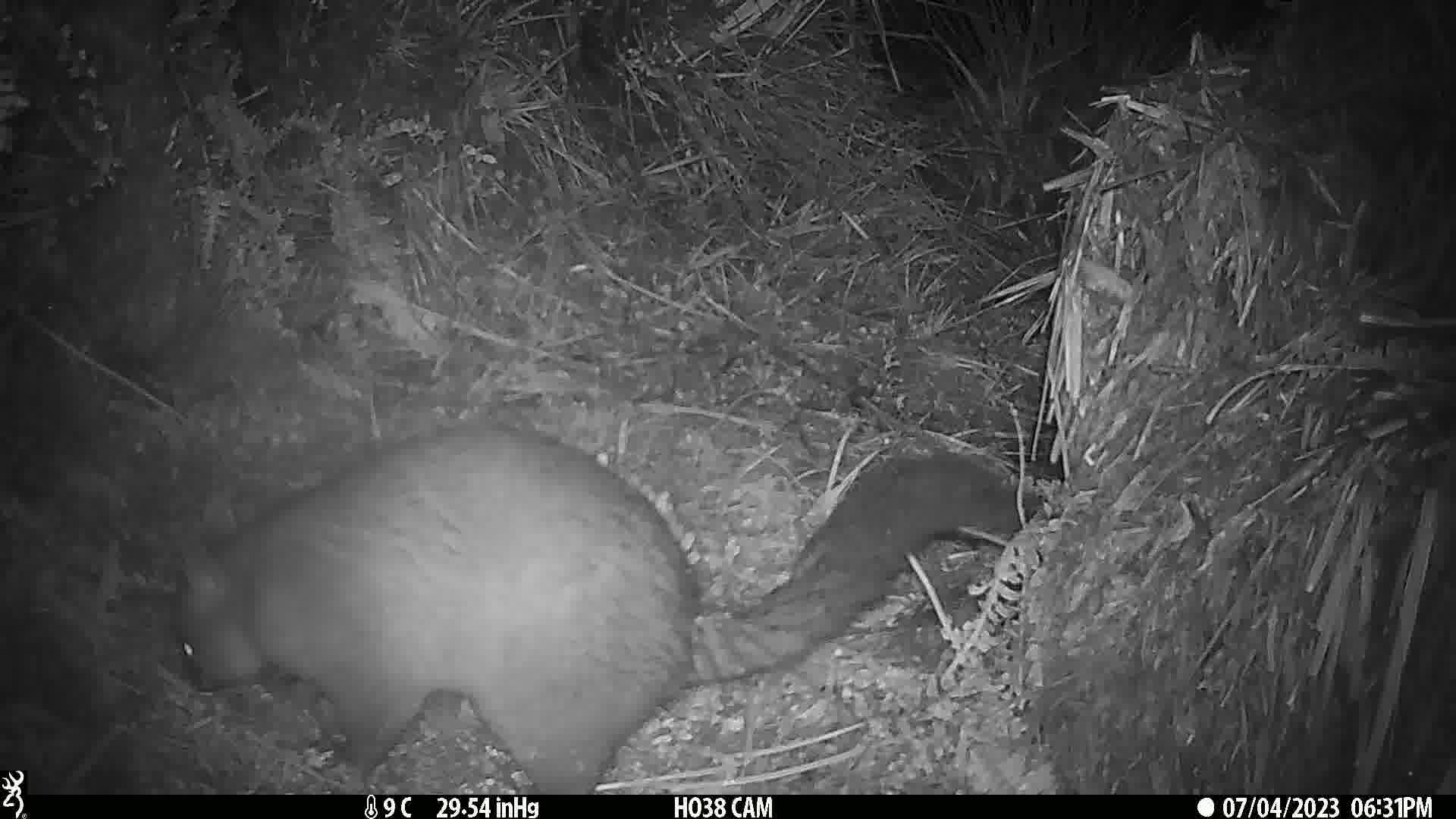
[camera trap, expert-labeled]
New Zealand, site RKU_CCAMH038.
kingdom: Animalia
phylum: Chordata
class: Mammalia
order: Diprotodontia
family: Phalangeridae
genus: Trichosurus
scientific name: Trichosurus vulpecula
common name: common brushtail possum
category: possum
Possum (common brushtail possum) (Trichosurus vulpecula).